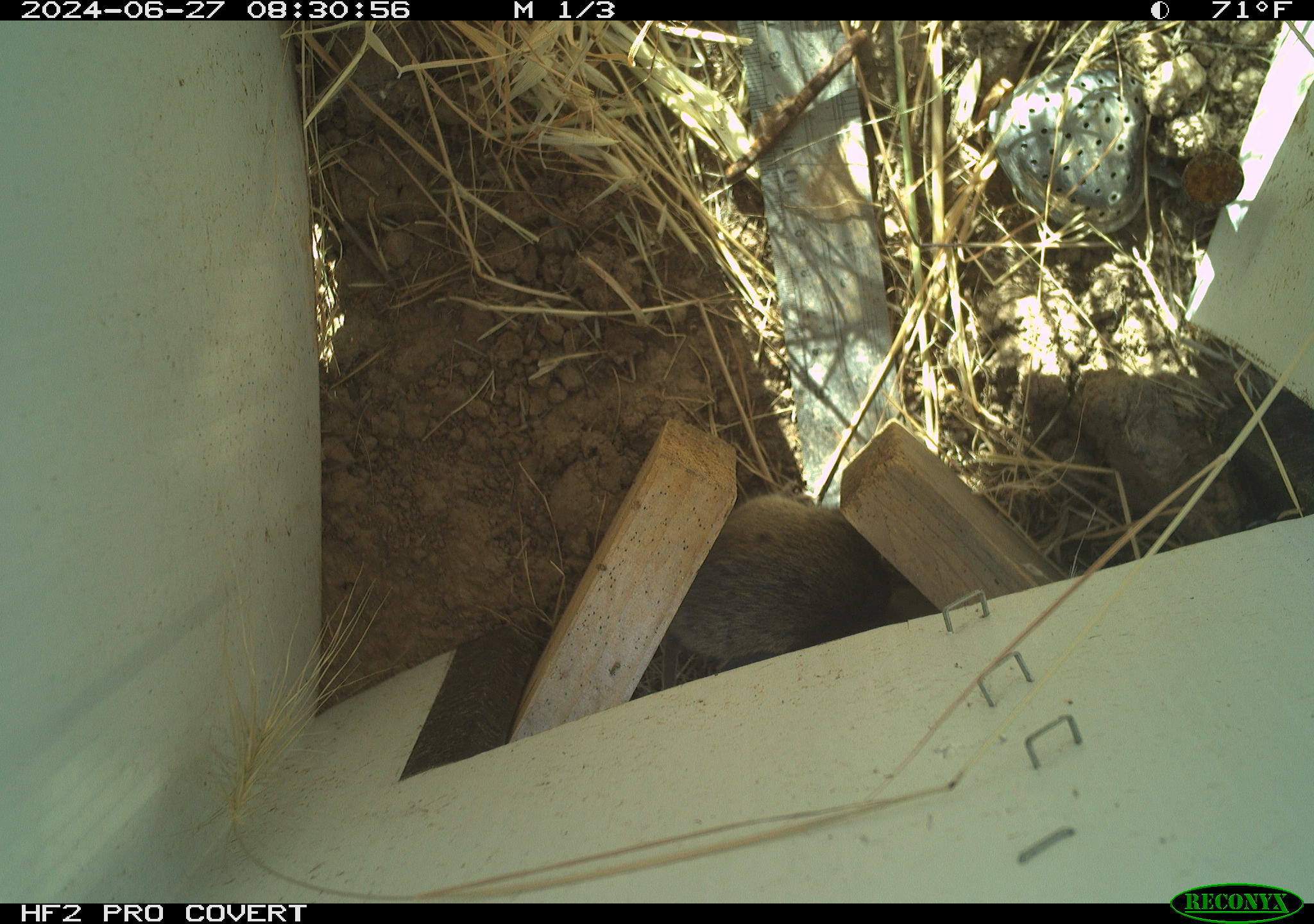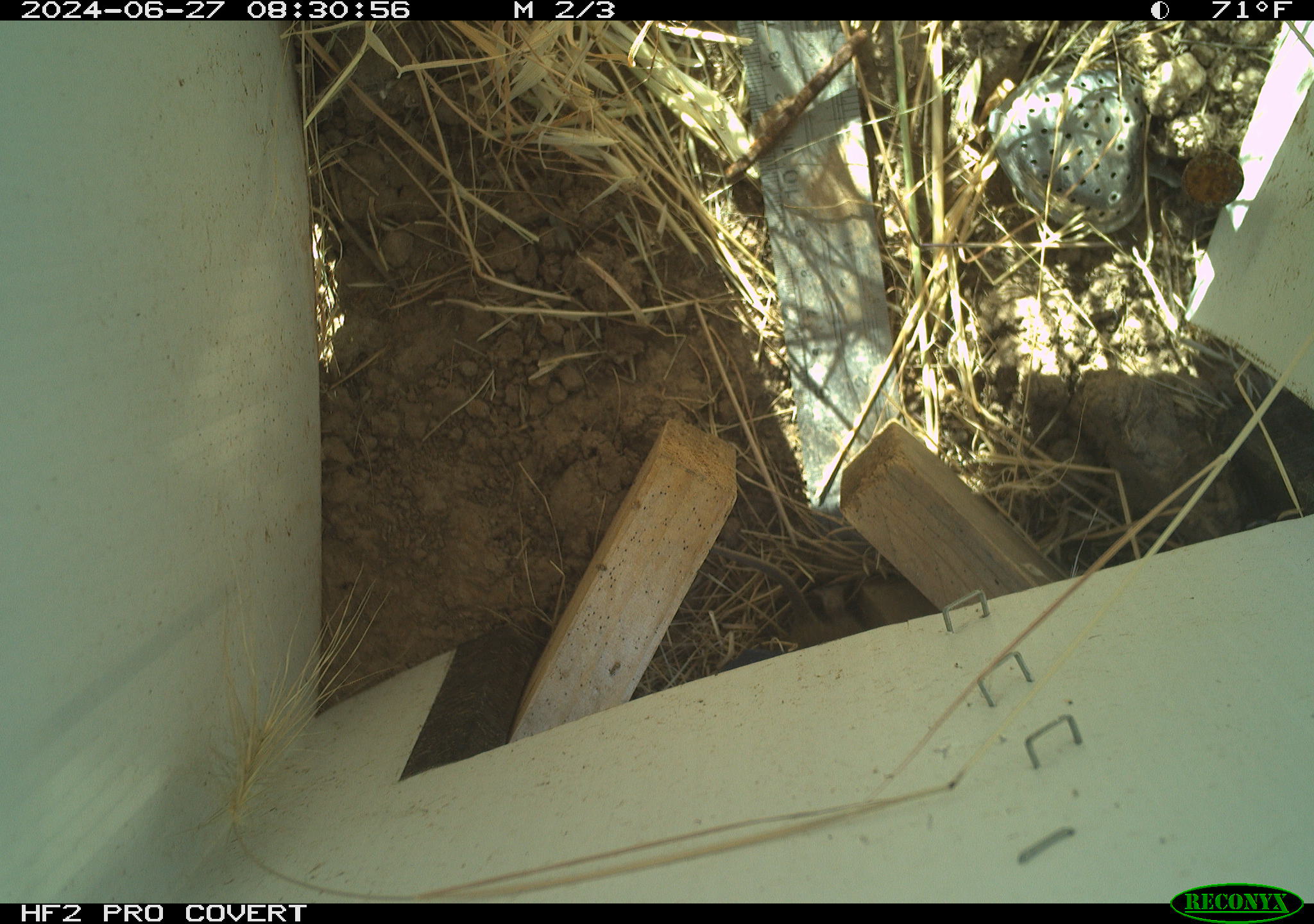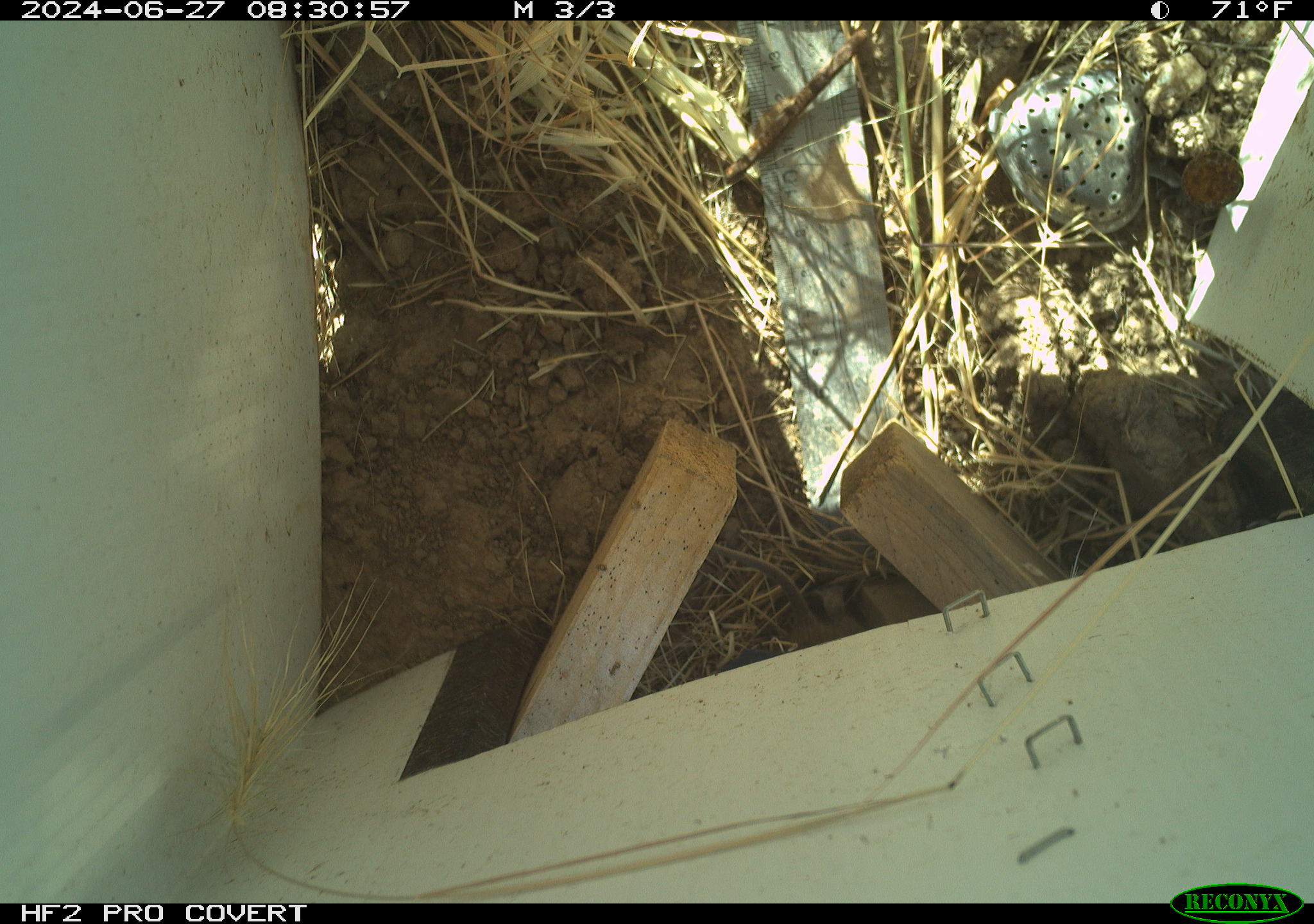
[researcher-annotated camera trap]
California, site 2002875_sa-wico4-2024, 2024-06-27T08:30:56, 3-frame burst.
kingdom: Animalia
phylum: Chordata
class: Mammalia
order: Rodentia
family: Cricetidae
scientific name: Arvicolinae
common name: voles, lemmings, and muskrats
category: arvicolinae subfamily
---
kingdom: Animalia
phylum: Chordata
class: Mammalia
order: Rodentia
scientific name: Rodentia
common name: rodent